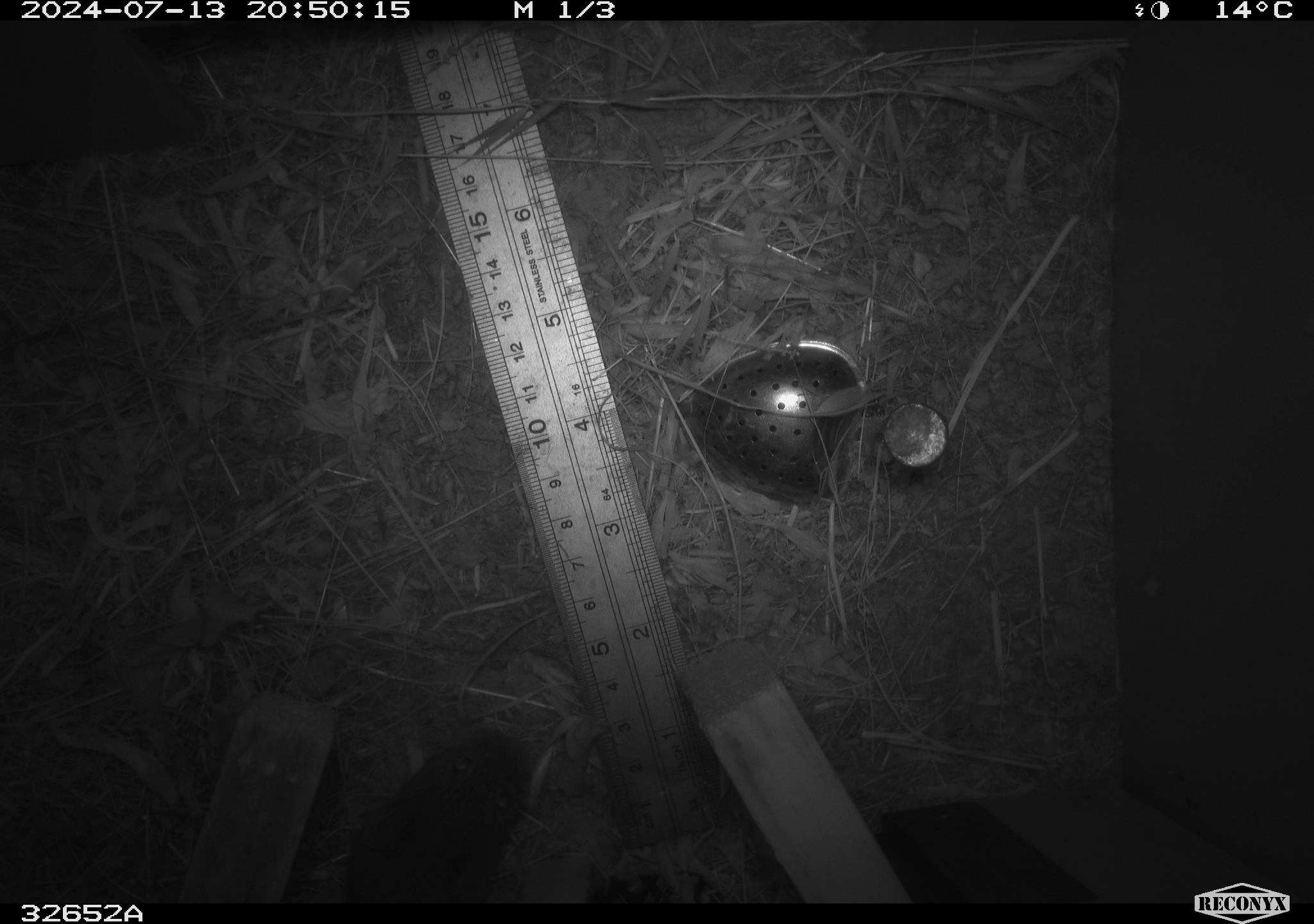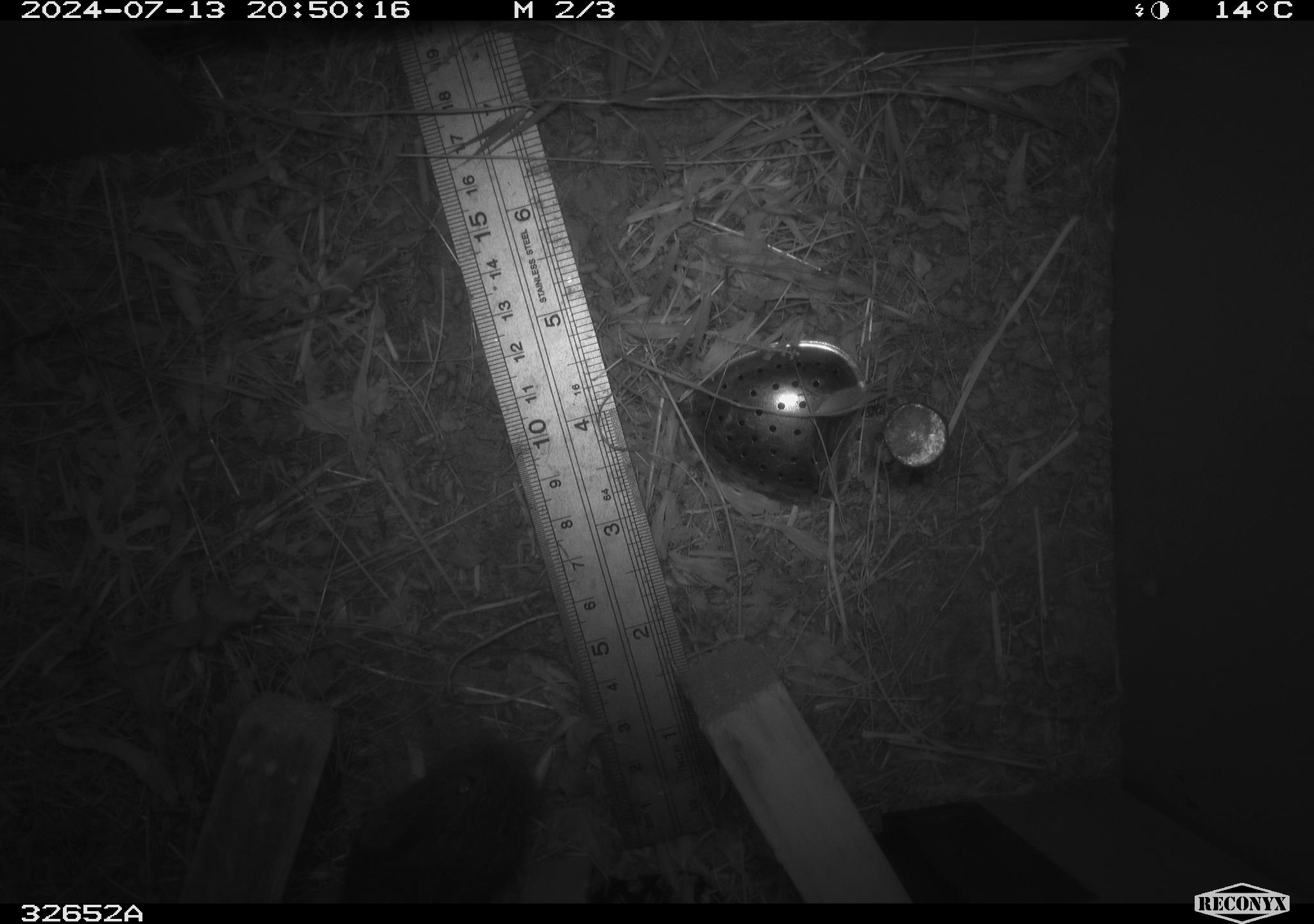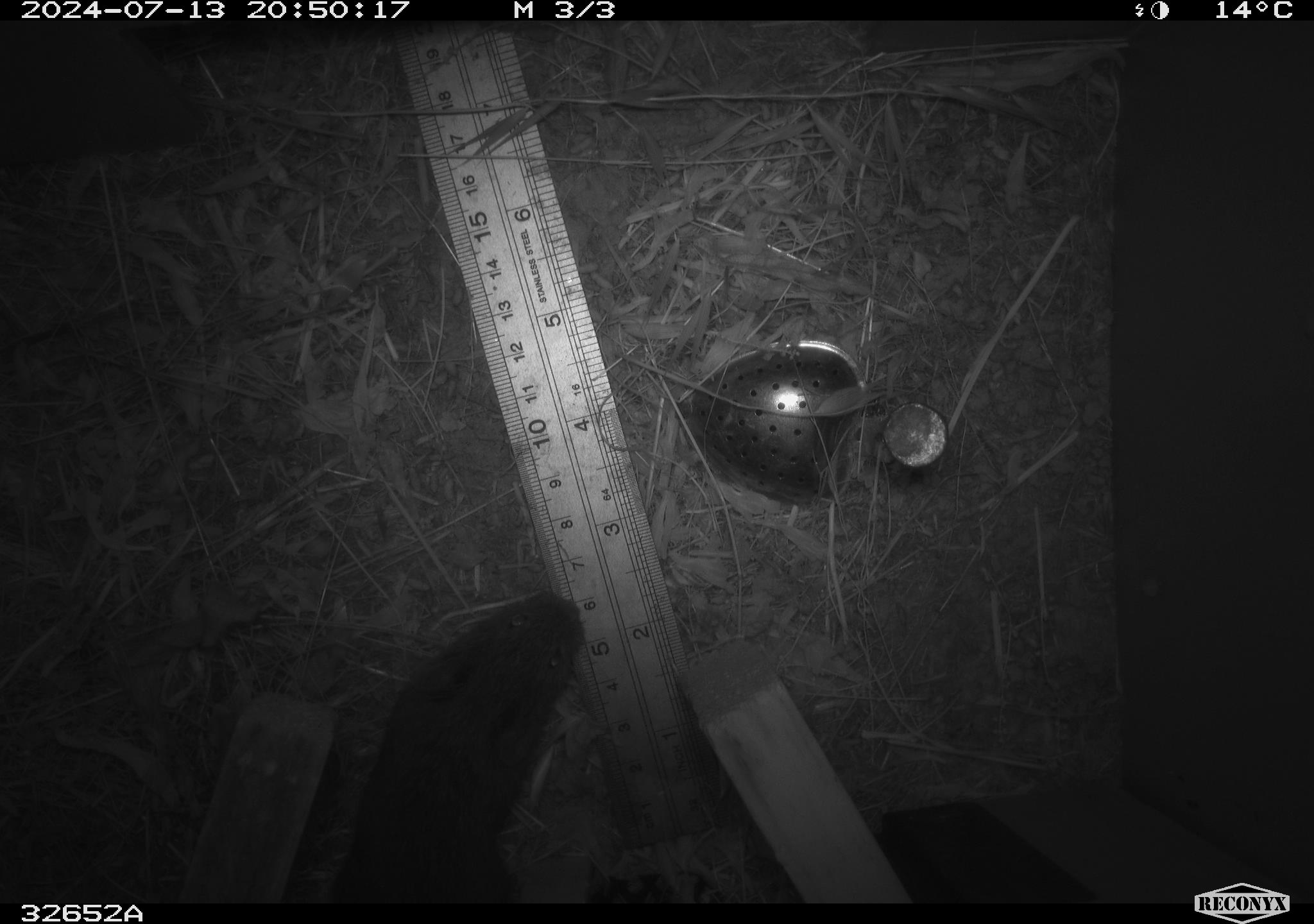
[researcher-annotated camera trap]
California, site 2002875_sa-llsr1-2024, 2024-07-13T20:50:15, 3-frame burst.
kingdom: Animalia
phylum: Chordata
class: Mammalia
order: Rodentia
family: Cricetidae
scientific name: Arvicolinae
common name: voles, lemmings, and muskrats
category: arvicolinae subfamily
Arvicolinae subfamily (voles, lemmings, and muskrats) (Arvicolinae).